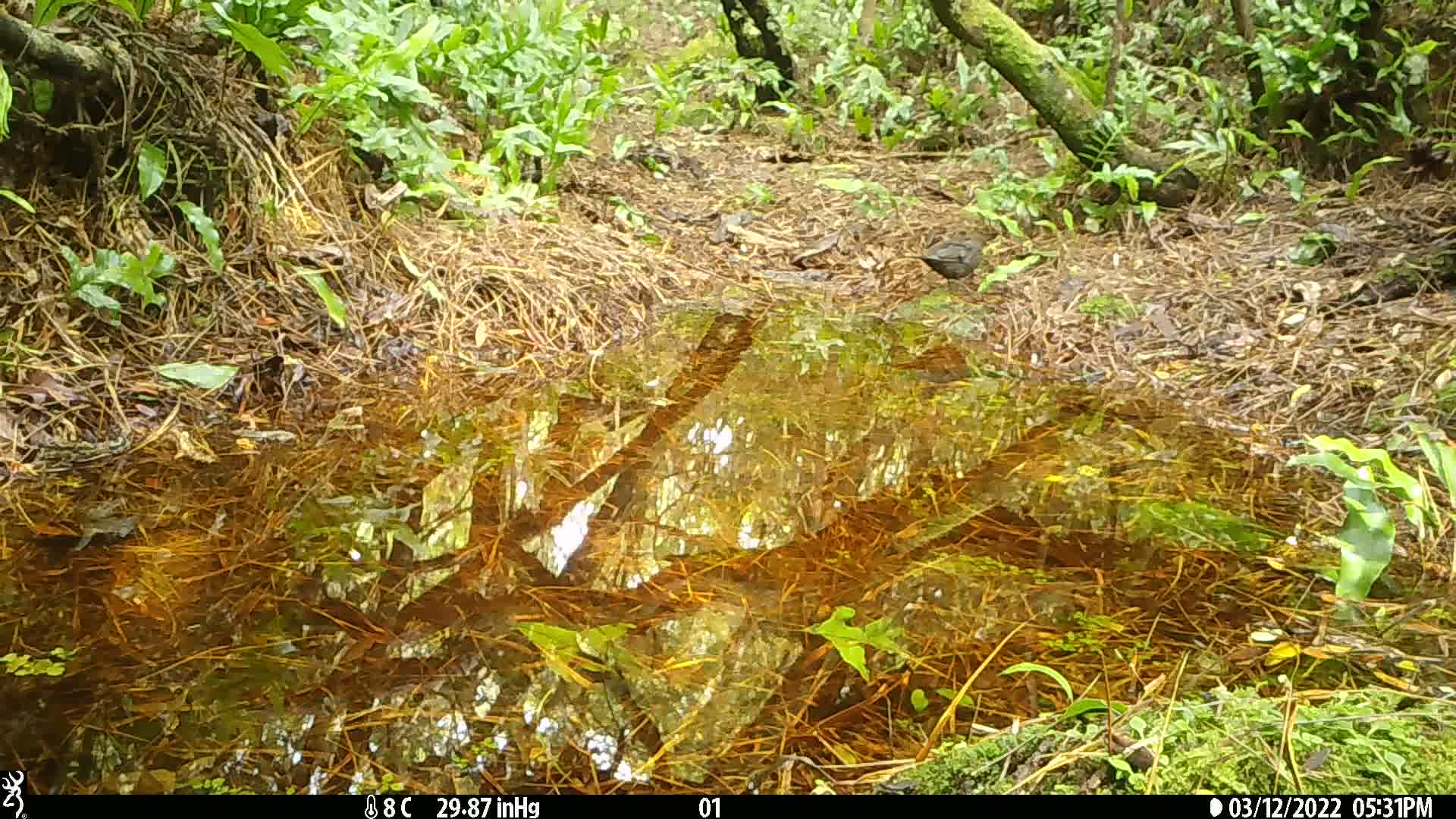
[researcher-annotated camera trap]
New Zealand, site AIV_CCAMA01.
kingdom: Animalia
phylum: Chordata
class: Aves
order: Passeriformes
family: Turdidae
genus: Turdus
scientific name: Turdus merula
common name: eurasian blackbird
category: blackbird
Blackbird (eurasian blackbird) (Turdus merula).